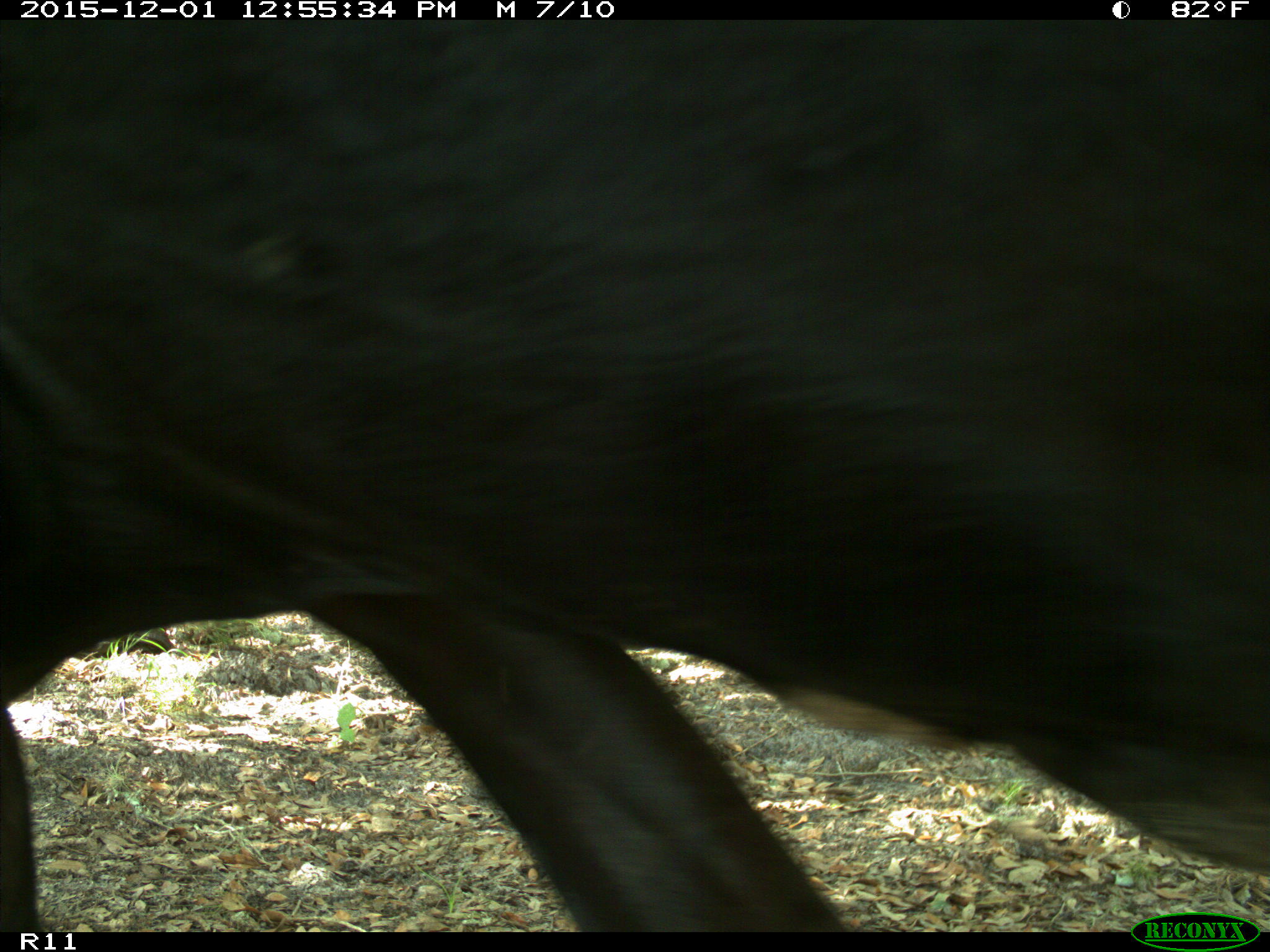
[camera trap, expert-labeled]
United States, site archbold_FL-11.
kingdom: Animalia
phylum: Chordata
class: Mammalia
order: Artiodactyla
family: Bovidae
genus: Bos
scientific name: Bos taurus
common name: domestic cow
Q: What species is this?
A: Bos taurus (domestic cow).